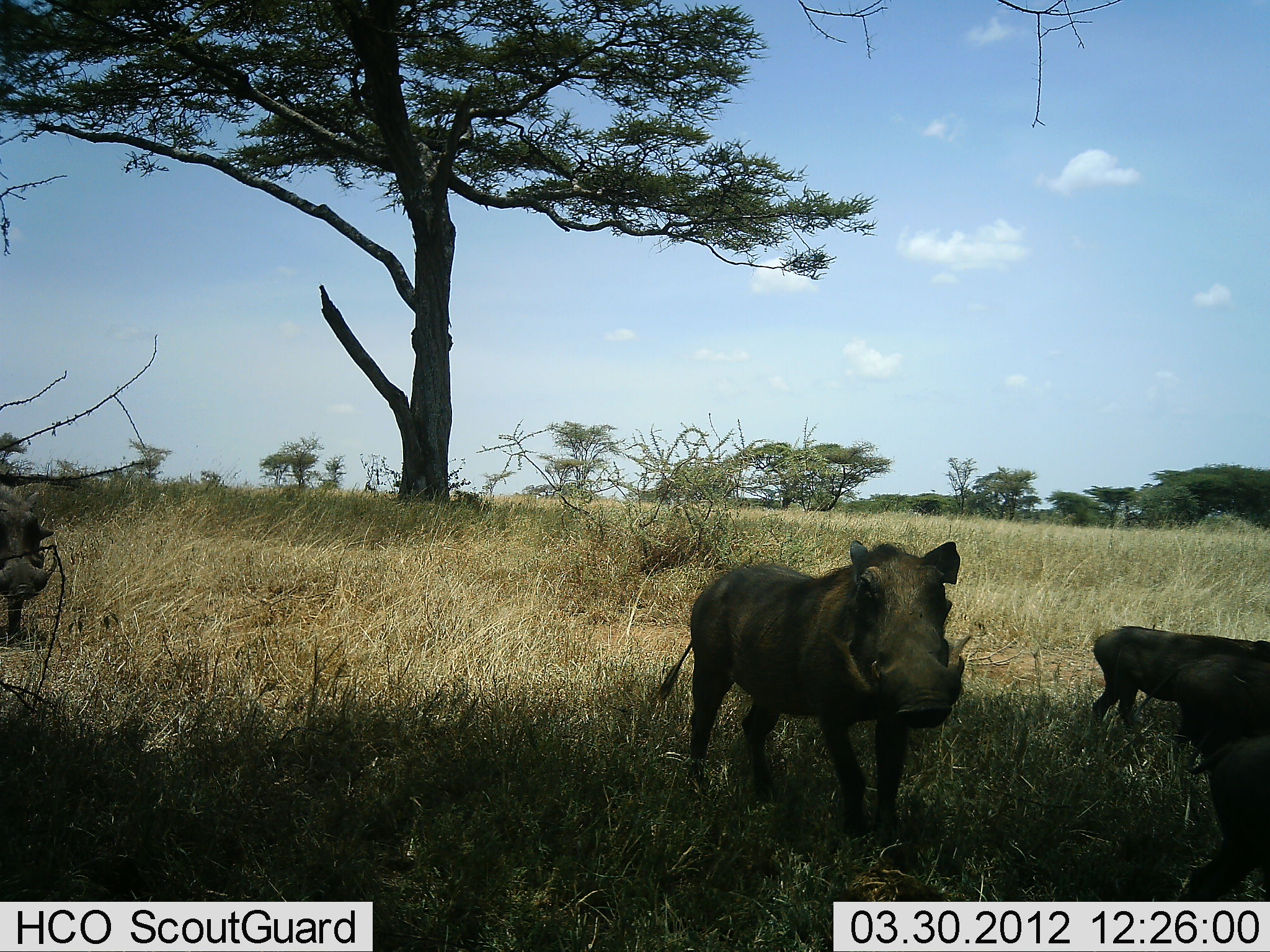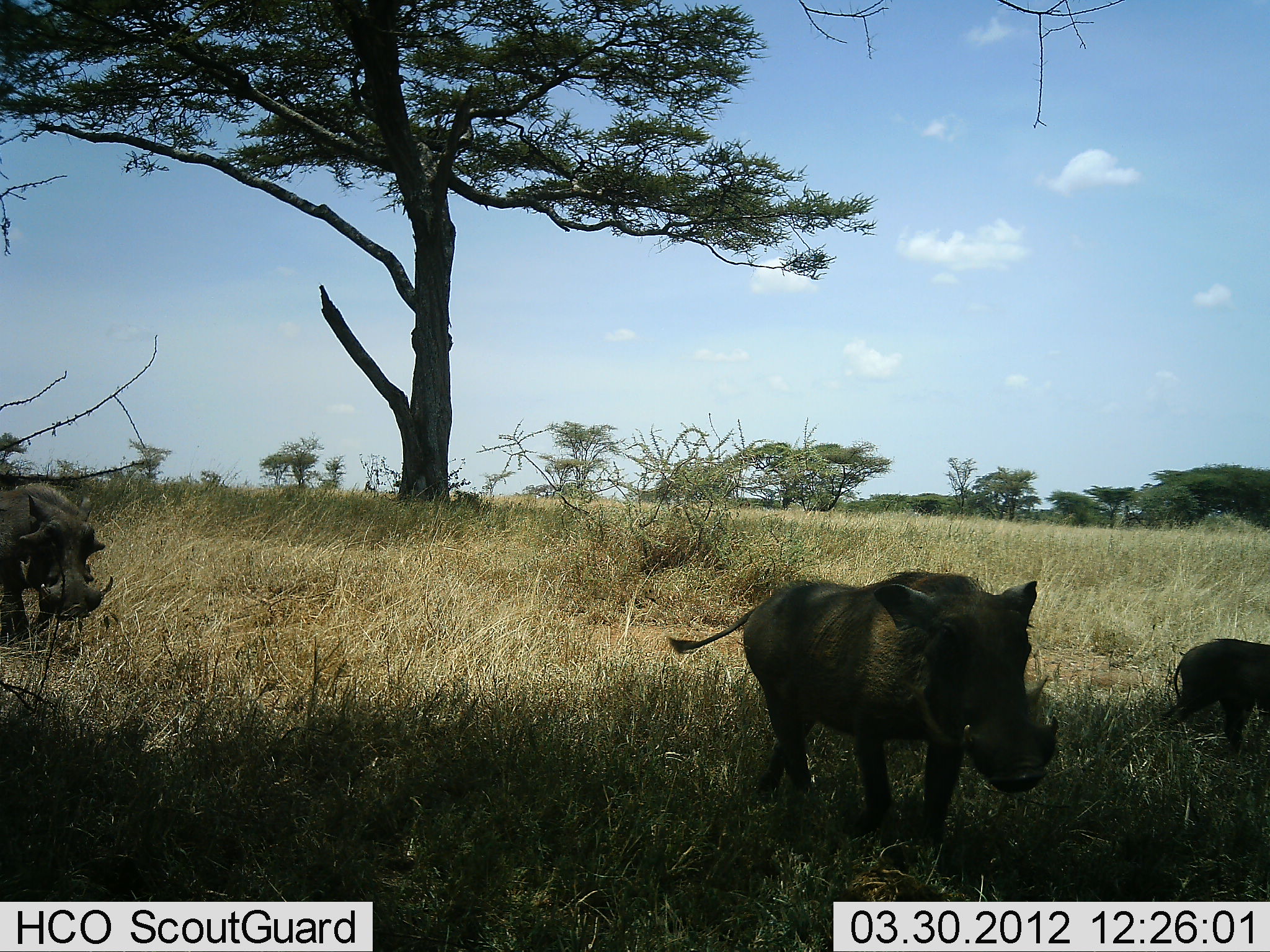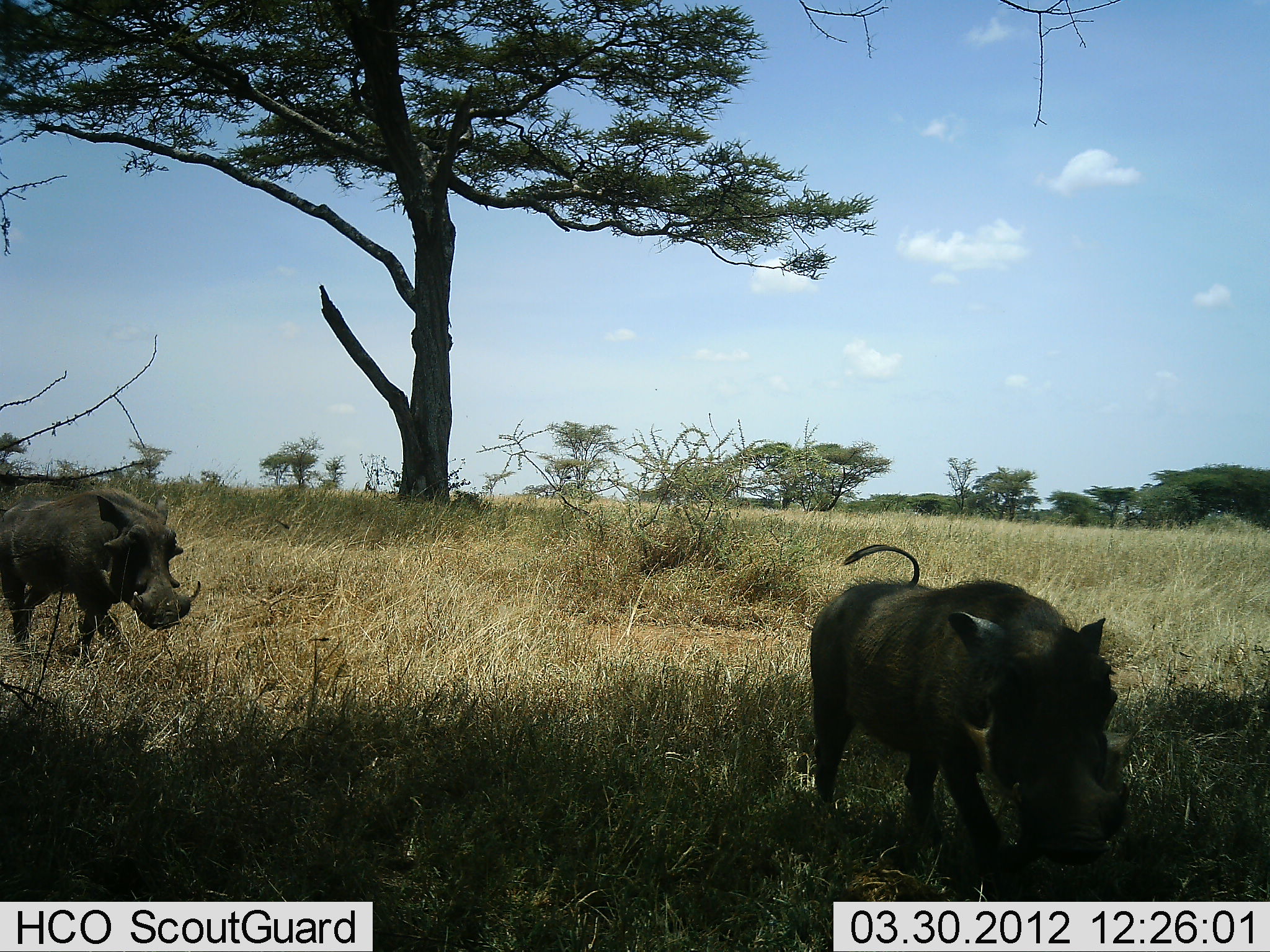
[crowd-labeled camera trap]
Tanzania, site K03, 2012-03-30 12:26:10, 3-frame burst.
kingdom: Animalia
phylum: Chordata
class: Mammalia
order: Artiodactyla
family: Suidae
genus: Phacochoerus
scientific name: Phacochoerus africanus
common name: warthog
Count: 3.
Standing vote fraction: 0%.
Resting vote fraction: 0%.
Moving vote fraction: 100%.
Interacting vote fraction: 0%.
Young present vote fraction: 88%.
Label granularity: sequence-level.